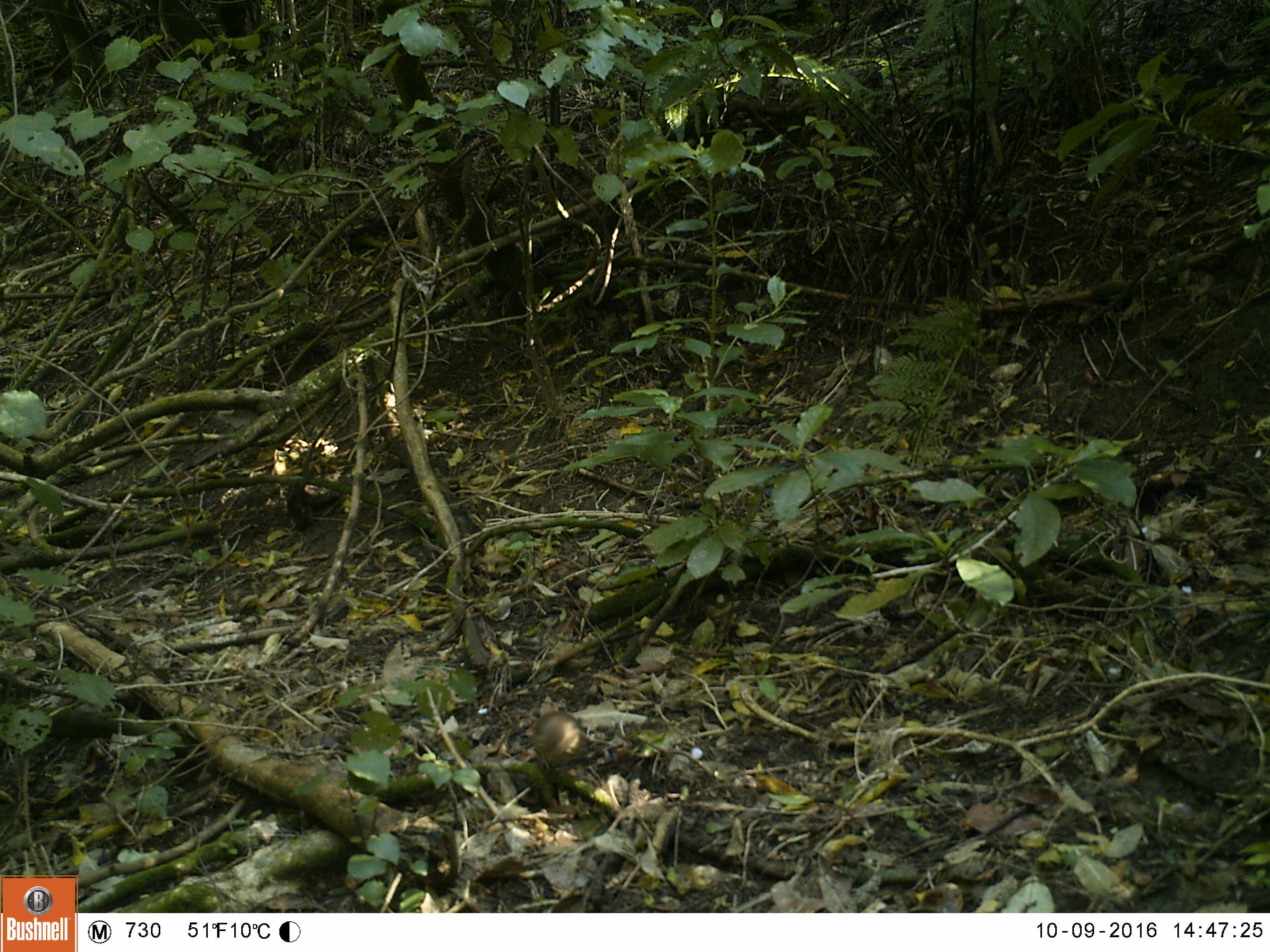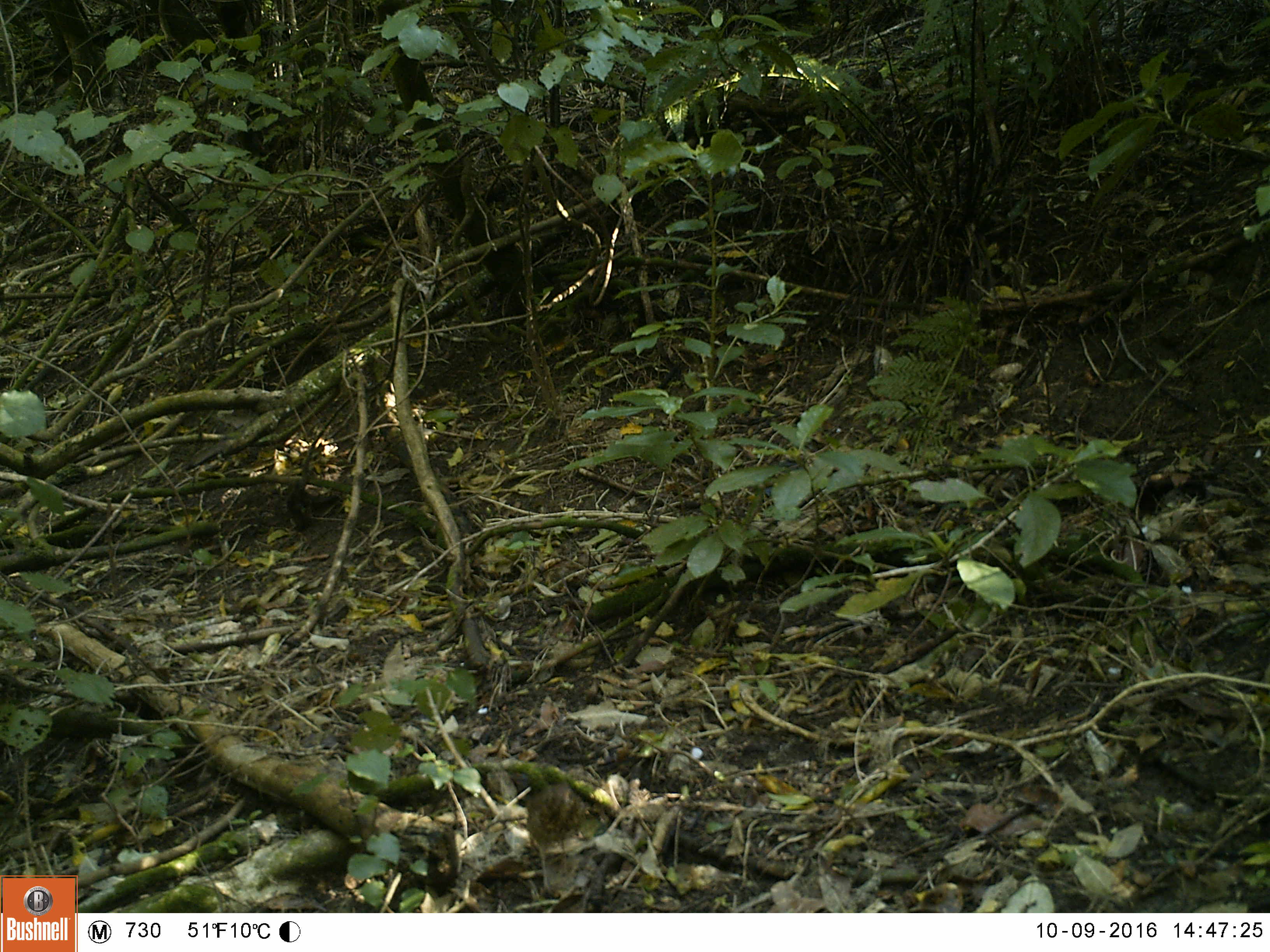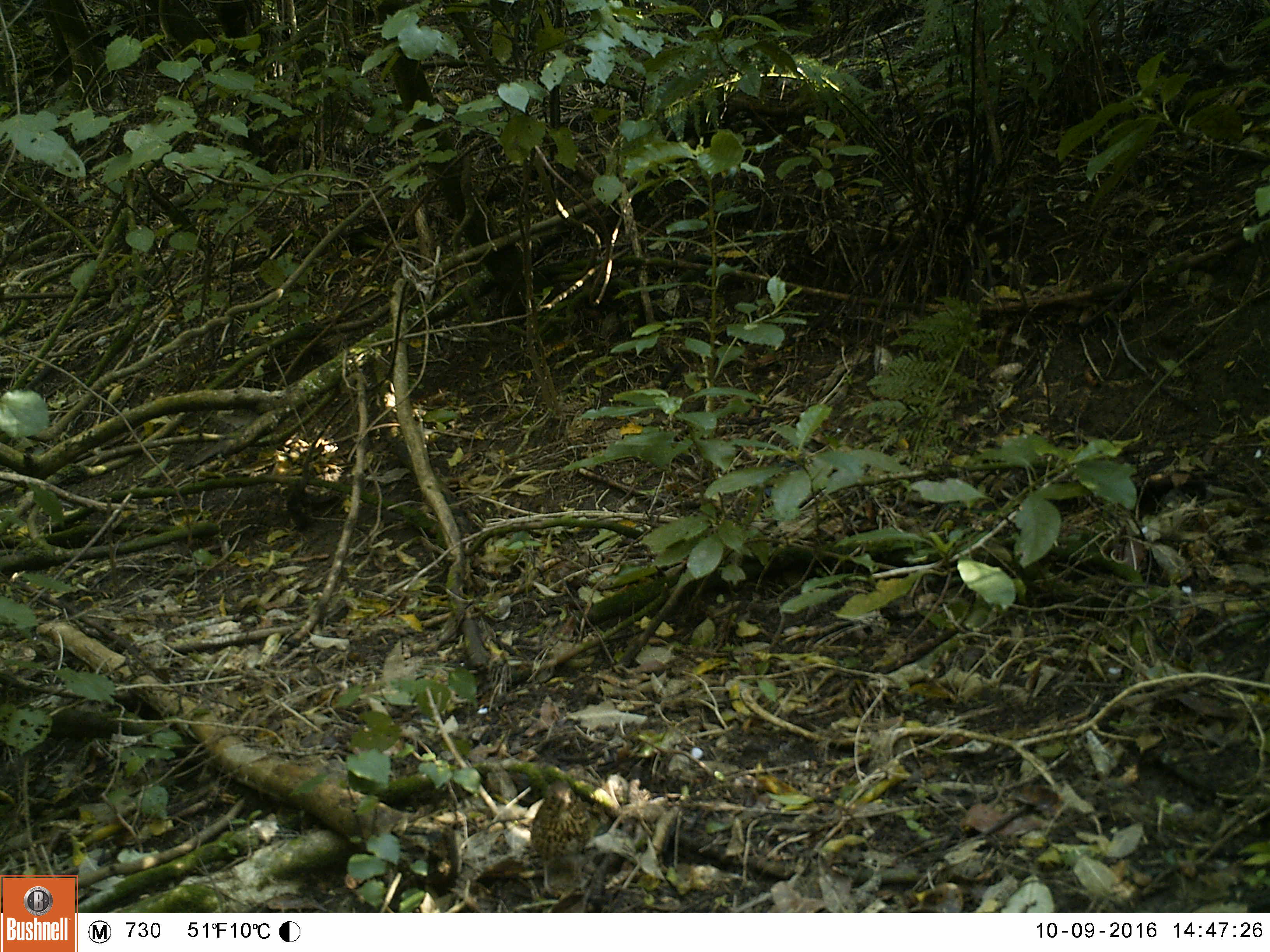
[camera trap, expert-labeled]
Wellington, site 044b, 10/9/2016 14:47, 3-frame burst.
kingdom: Animalia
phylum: Chordata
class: Aves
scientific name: Aves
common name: bird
Bird (Aves).